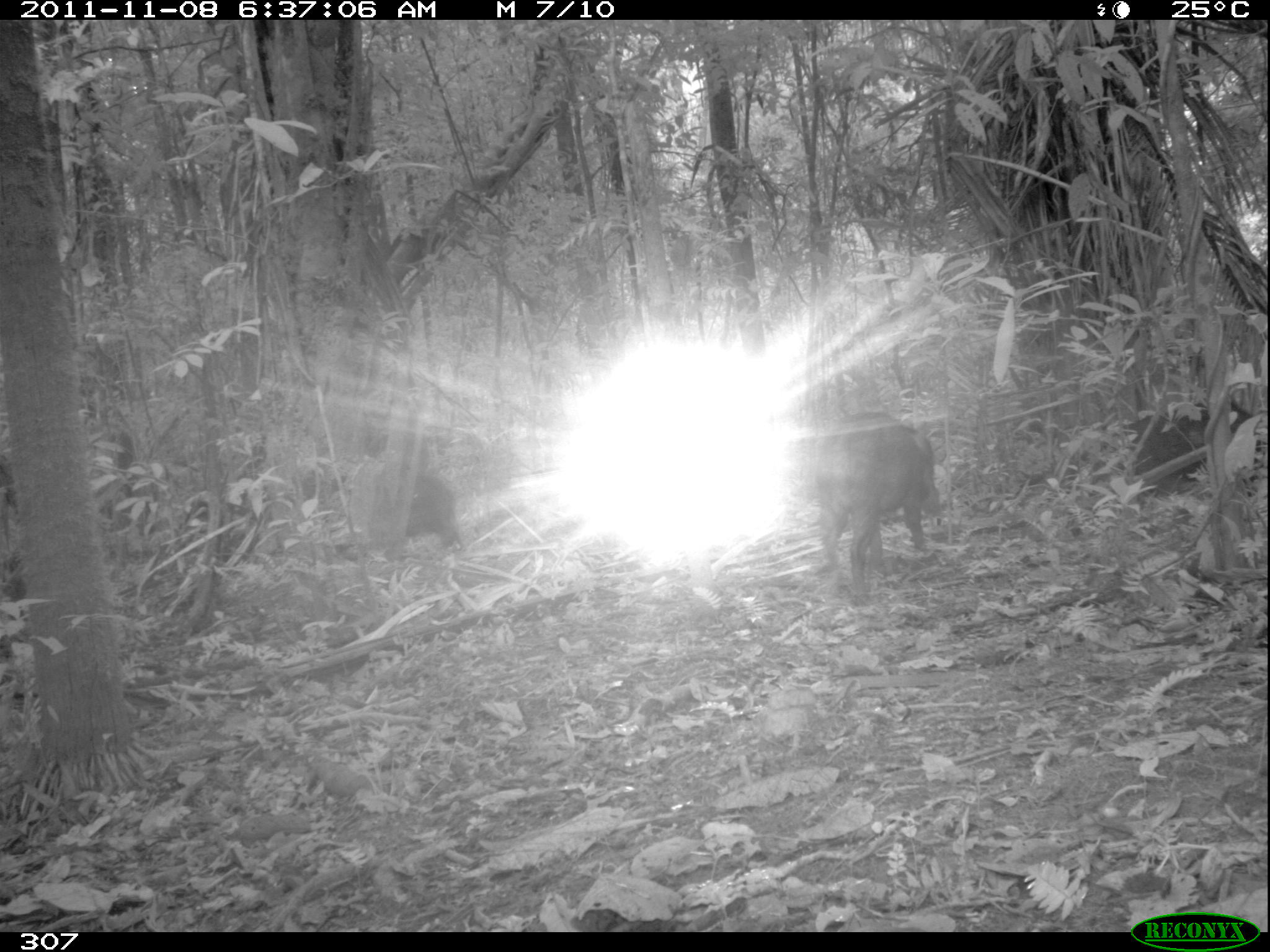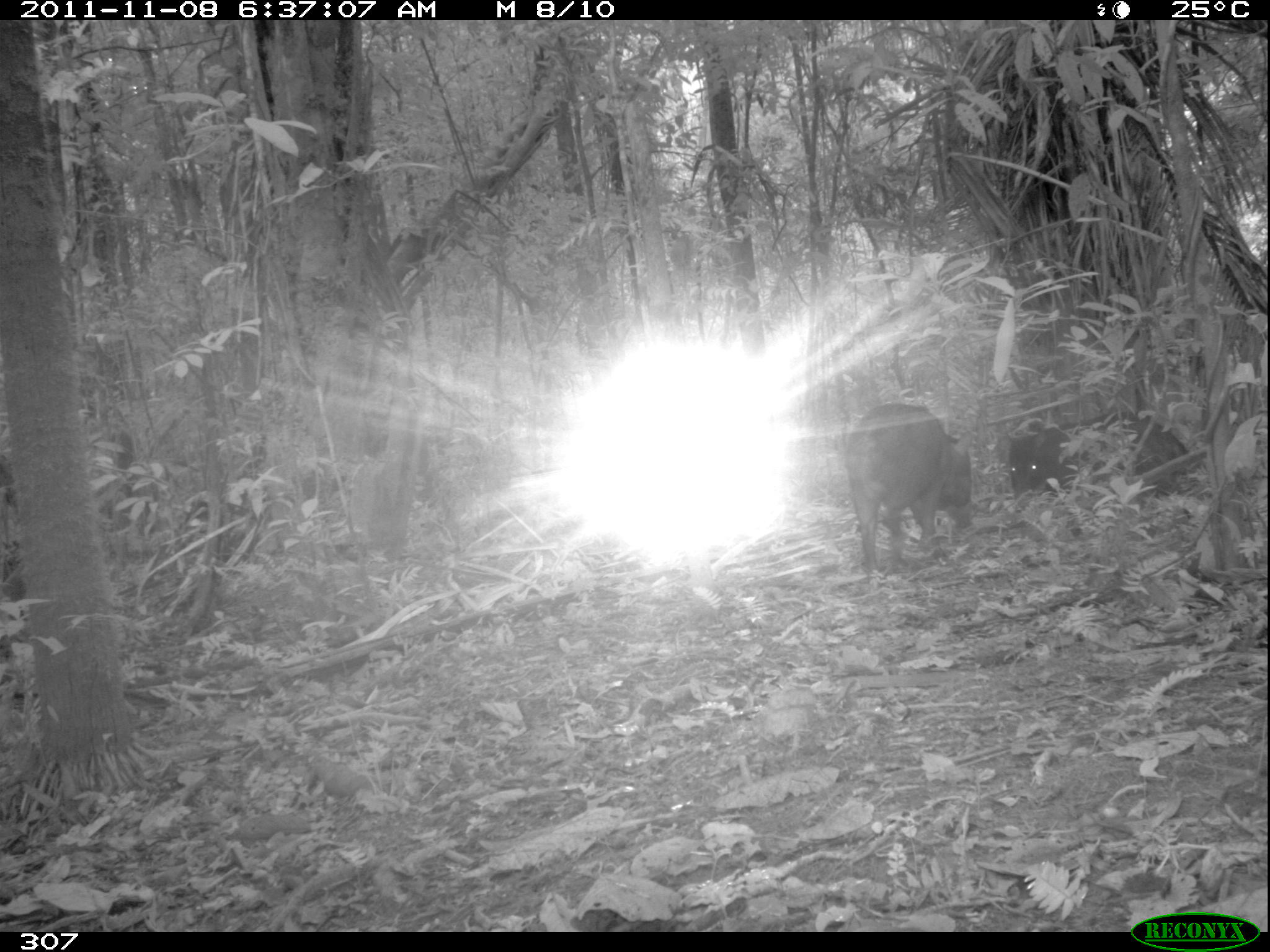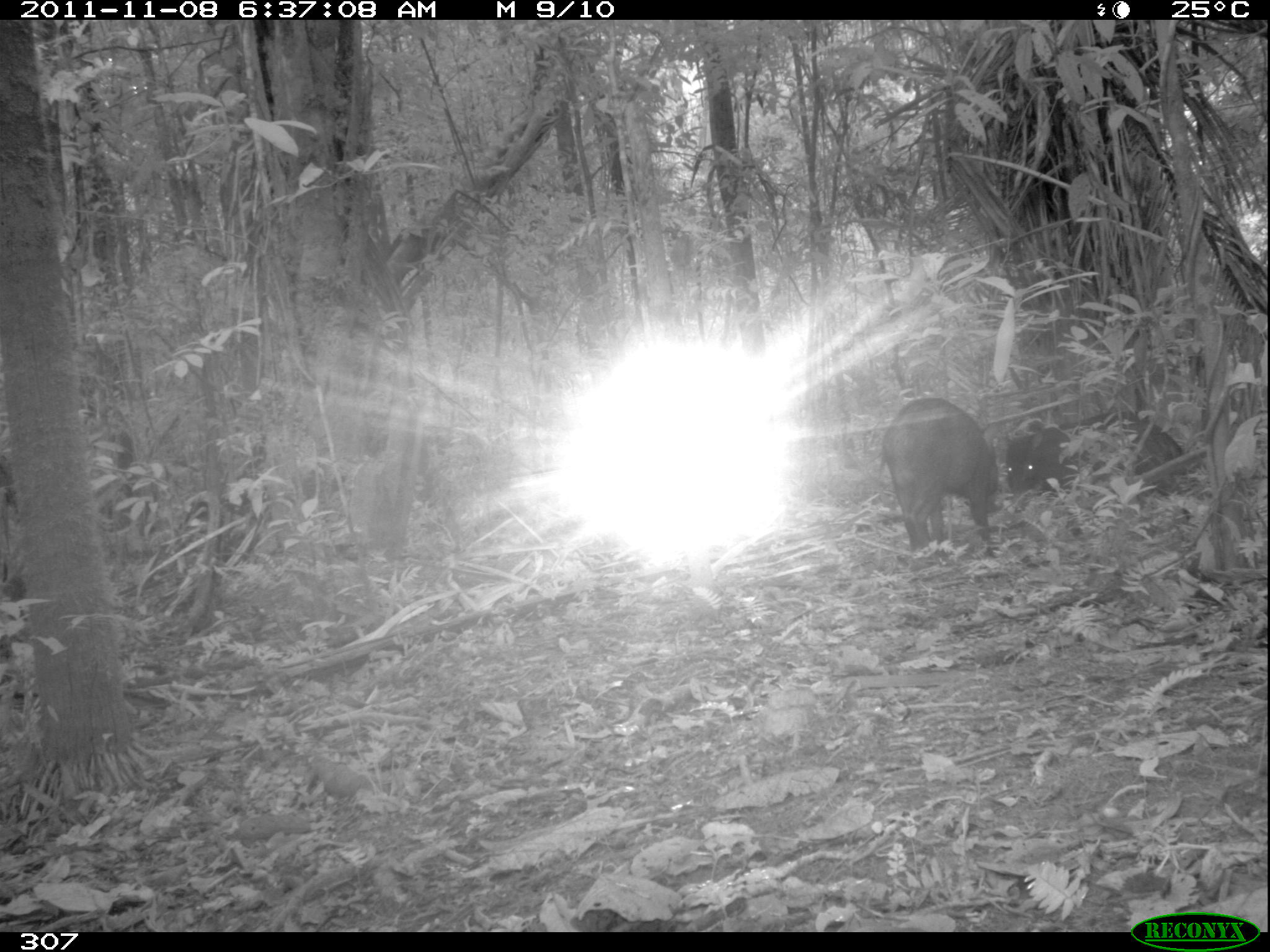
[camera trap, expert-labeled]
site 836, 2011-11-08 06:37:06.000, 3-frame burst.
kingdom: Animalia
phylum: Chordata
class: Mammalia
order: Artiodactyla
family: Tayassuidae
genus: Tayassu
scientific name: Tayassu pecari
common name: white-lipped peccary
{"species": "Tayassu pecari (white-lipped peccary)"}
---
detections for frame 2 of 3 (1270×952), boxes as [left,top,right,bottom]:
tayassu pecari: [1007,410,1205,536]; [843,403,971,575]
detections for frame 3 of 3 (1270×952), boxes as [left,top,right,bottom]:
tayassu pecari: [1005,409,1195,522]; [875,396,1004,556]